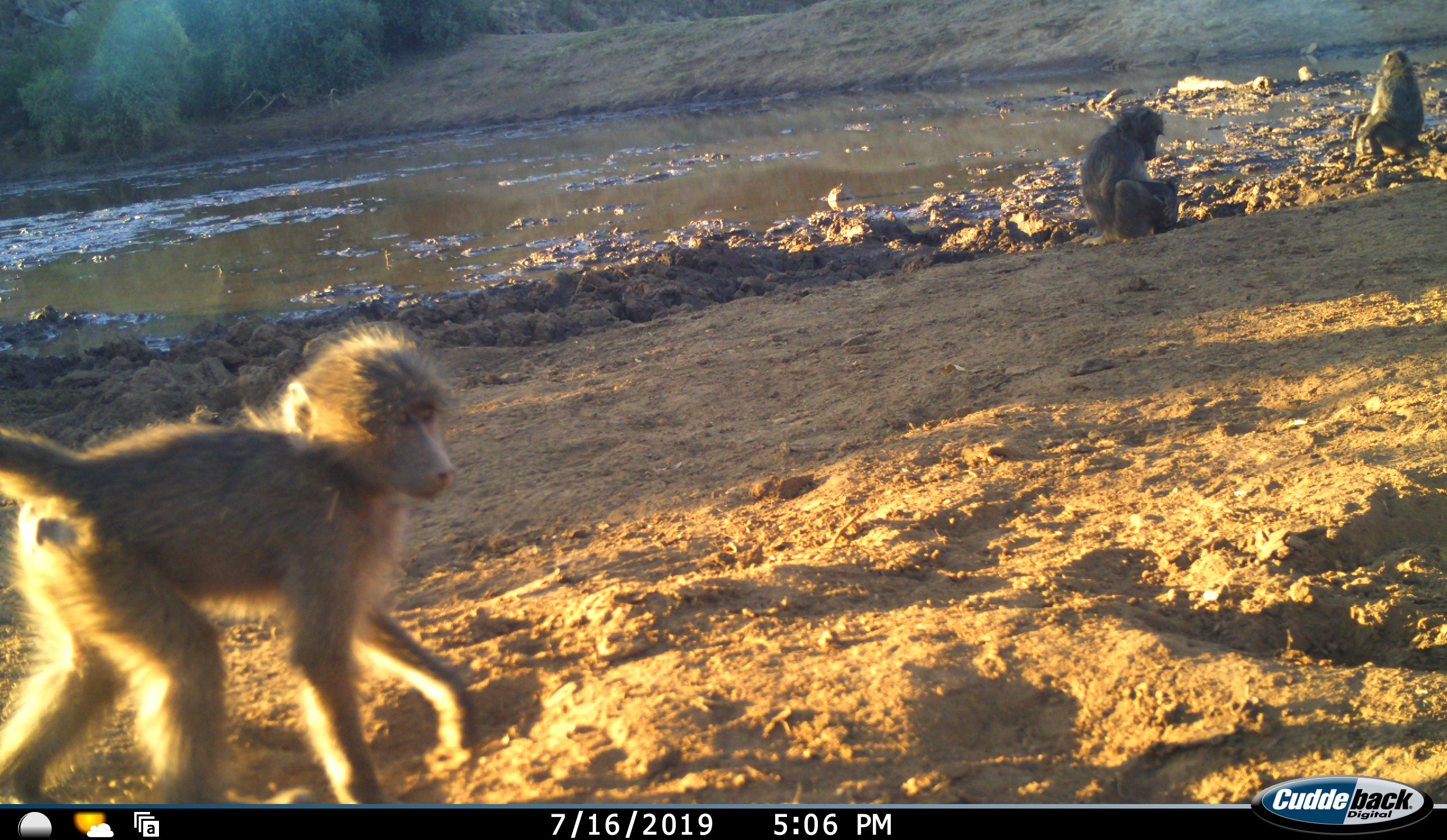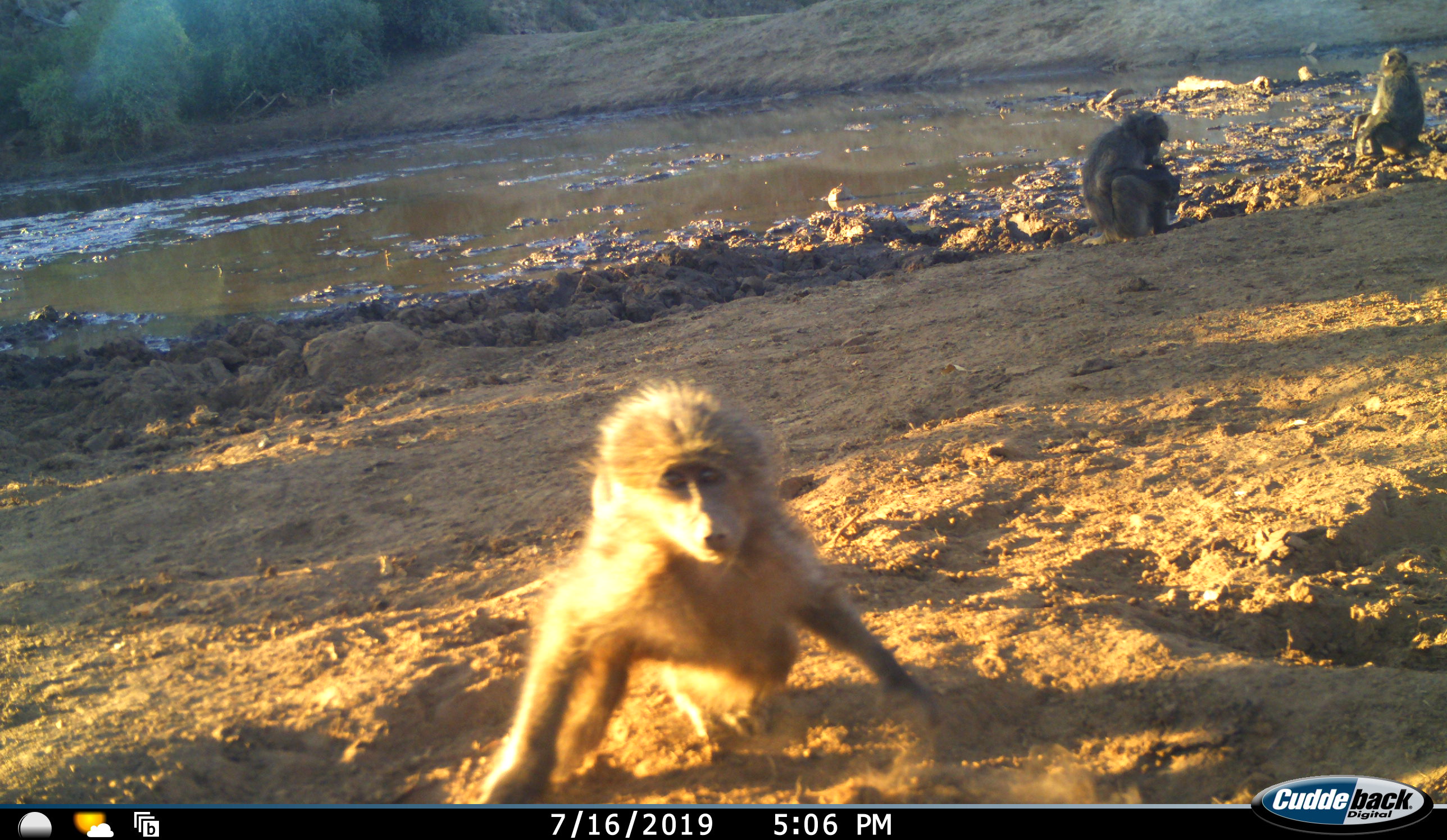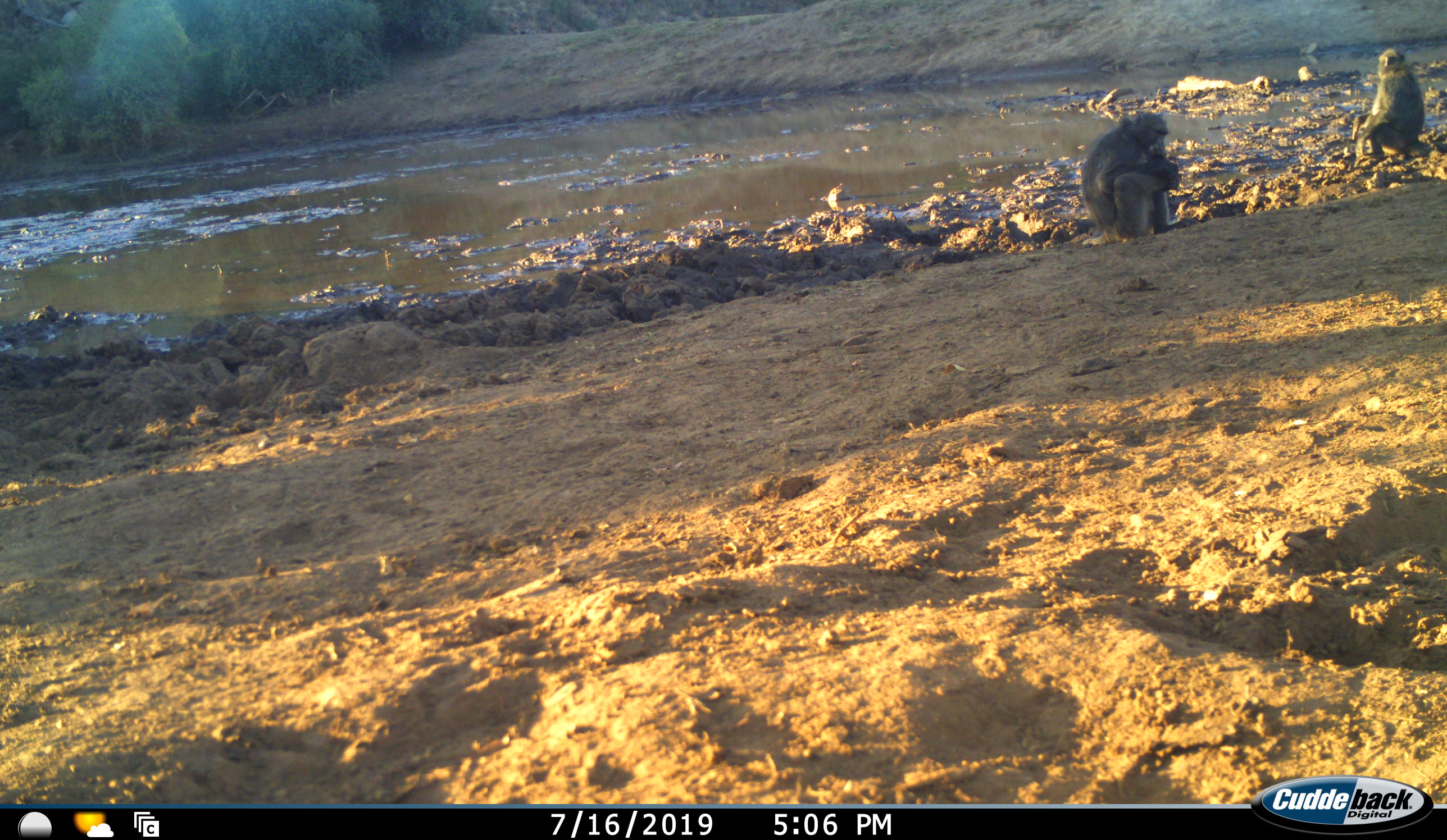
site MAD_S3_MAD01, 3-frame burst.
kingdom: Animalia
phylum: Chordata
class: Mammalia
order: Primates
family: Cercopithecidae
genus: Papio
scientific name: Papio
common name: baboon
Baboon (Papio), count 3. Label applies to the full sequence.